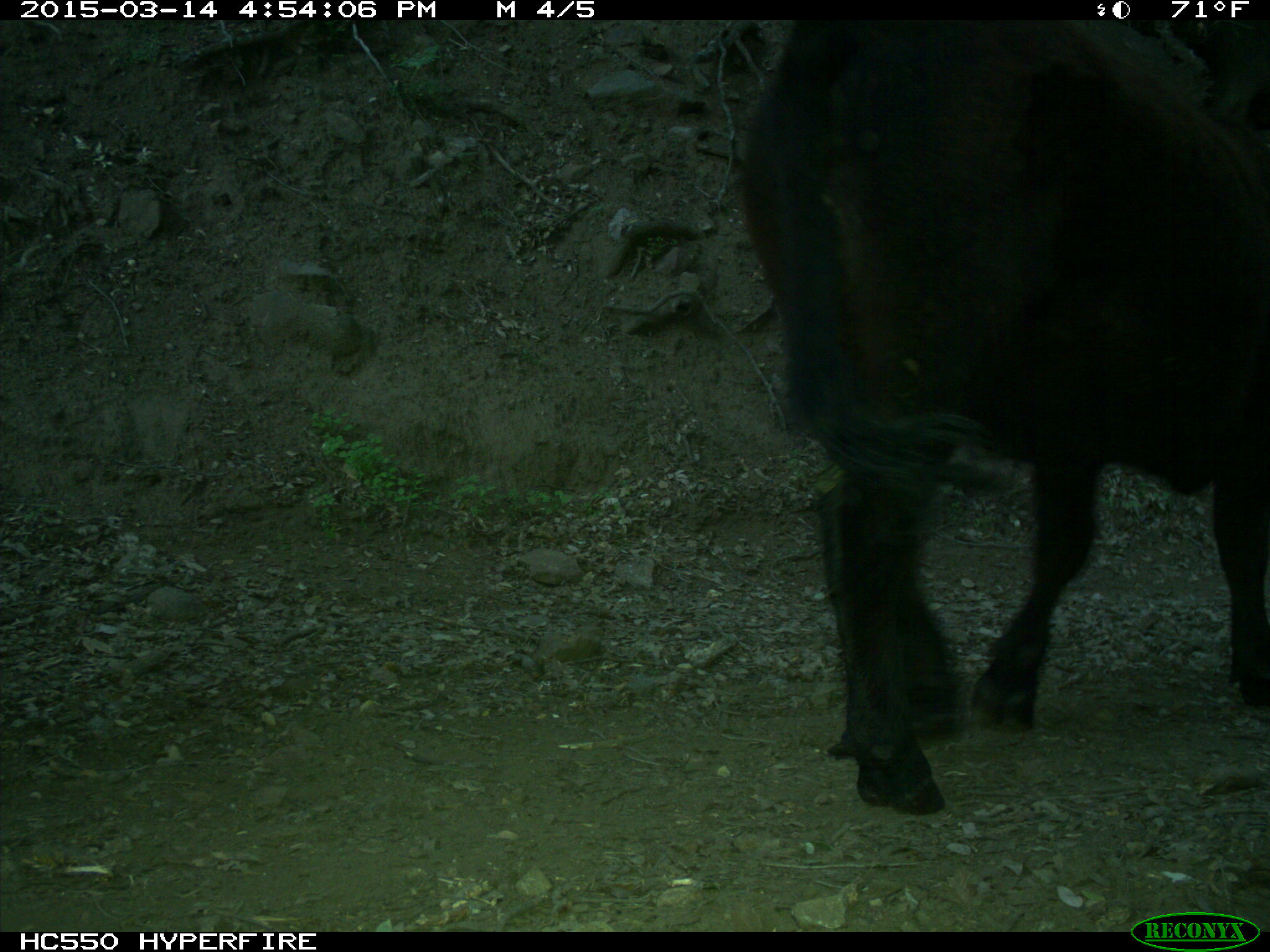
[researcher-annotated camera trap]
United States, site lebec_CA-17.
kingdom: Animalia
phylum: Chordata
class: Mammalia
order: Artiodactyla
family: Bovidae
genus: Bos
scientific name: Bos taurus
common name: domestic cow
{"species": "Bos taurus (domestic cow)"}